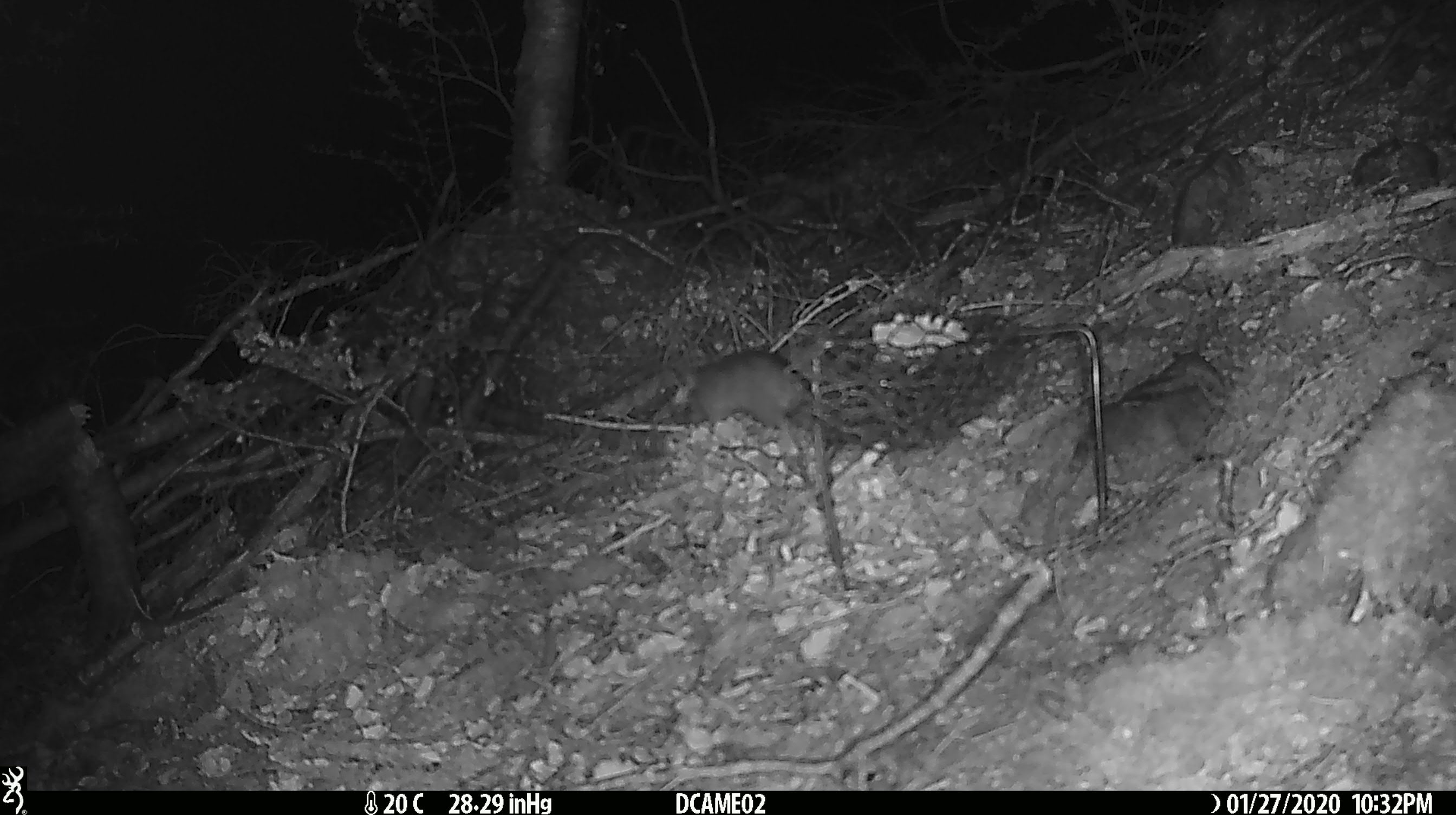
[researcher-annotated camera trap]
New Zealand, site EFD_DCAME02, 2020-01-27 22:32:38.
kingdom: Animalia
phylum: Chordata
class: Mammalia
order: Rodentia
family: Muridae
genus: Rattus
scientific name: Rattus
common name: rat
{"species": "rat (Rattus)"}